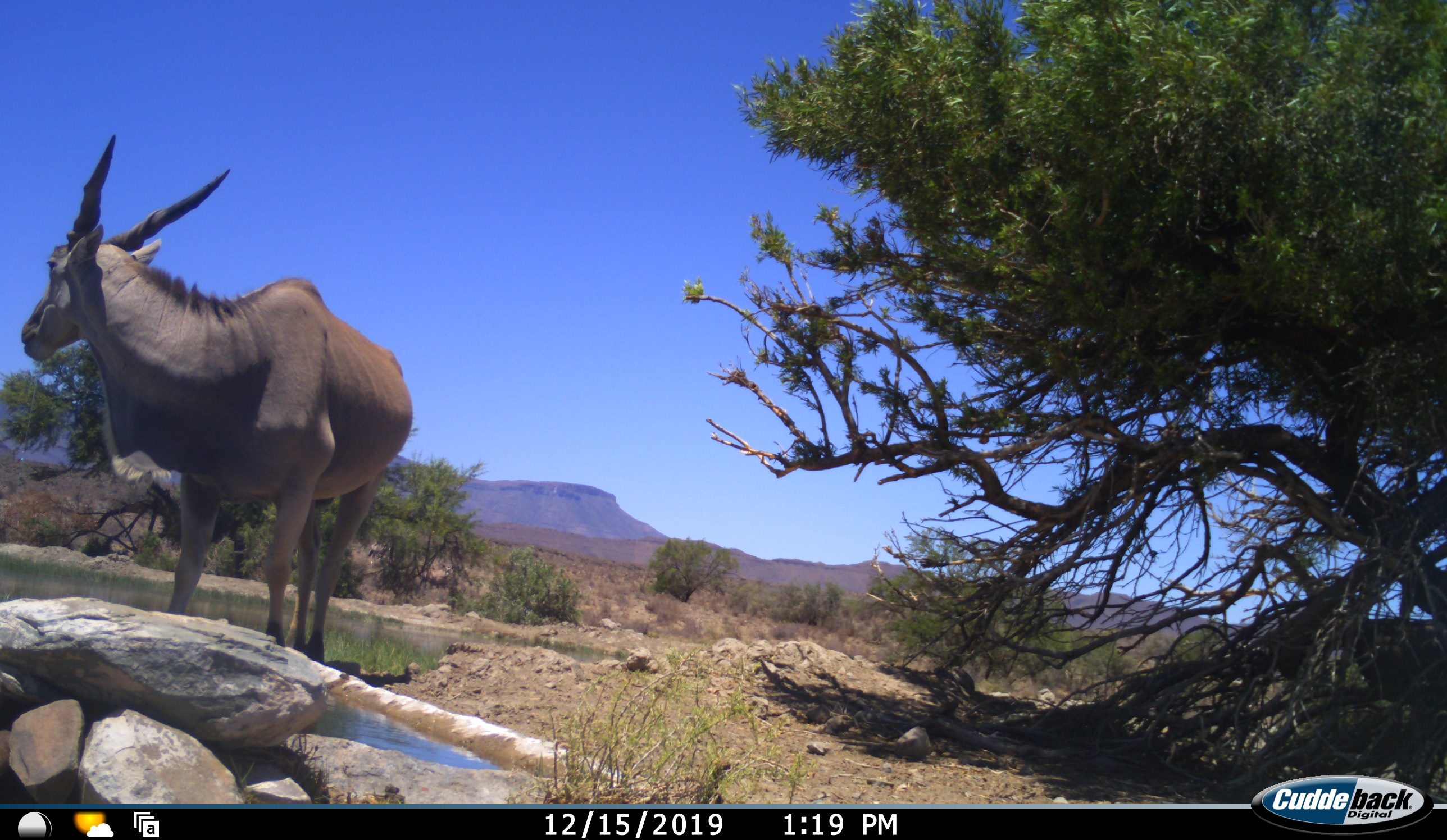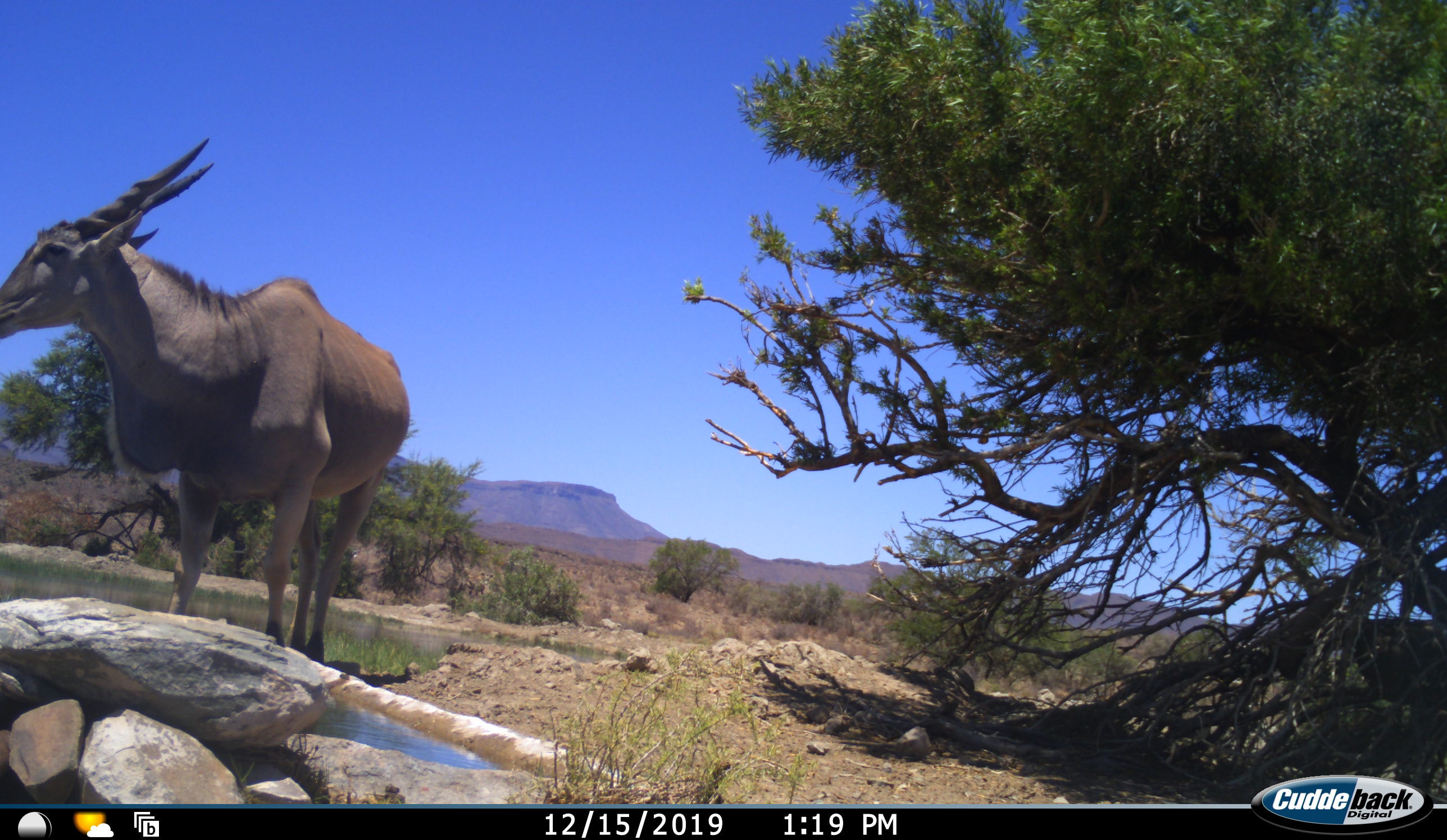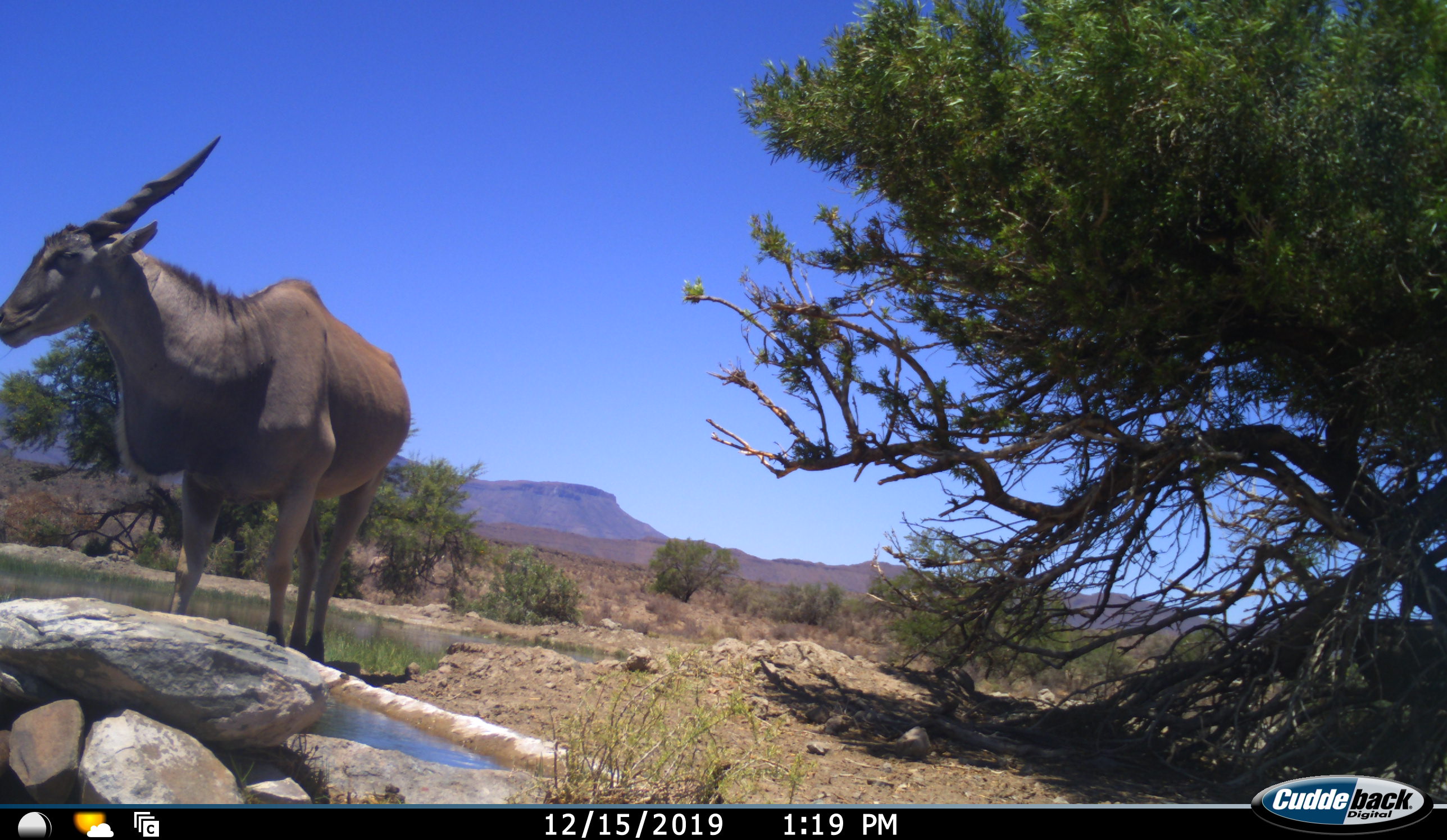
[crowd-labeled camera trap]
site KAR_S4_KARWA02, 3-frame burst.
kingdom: Animalia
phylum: Chordata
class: Mammalia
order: Artiodactyla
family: Bovidae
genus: Tragelaphus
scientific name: Tragelaphus oryx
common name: eland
Eland (Tragelaphus oryx), count 1. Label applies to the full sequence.